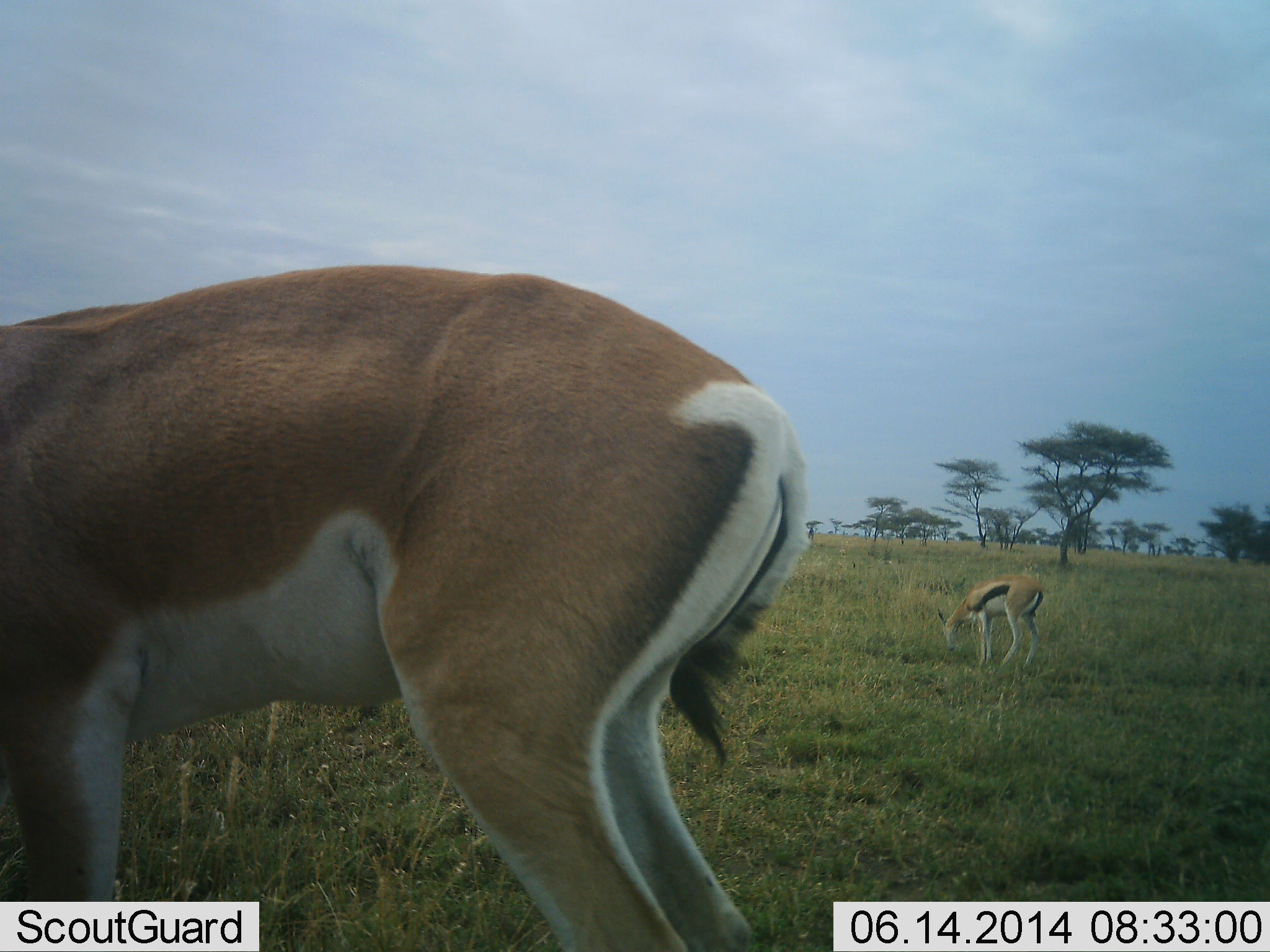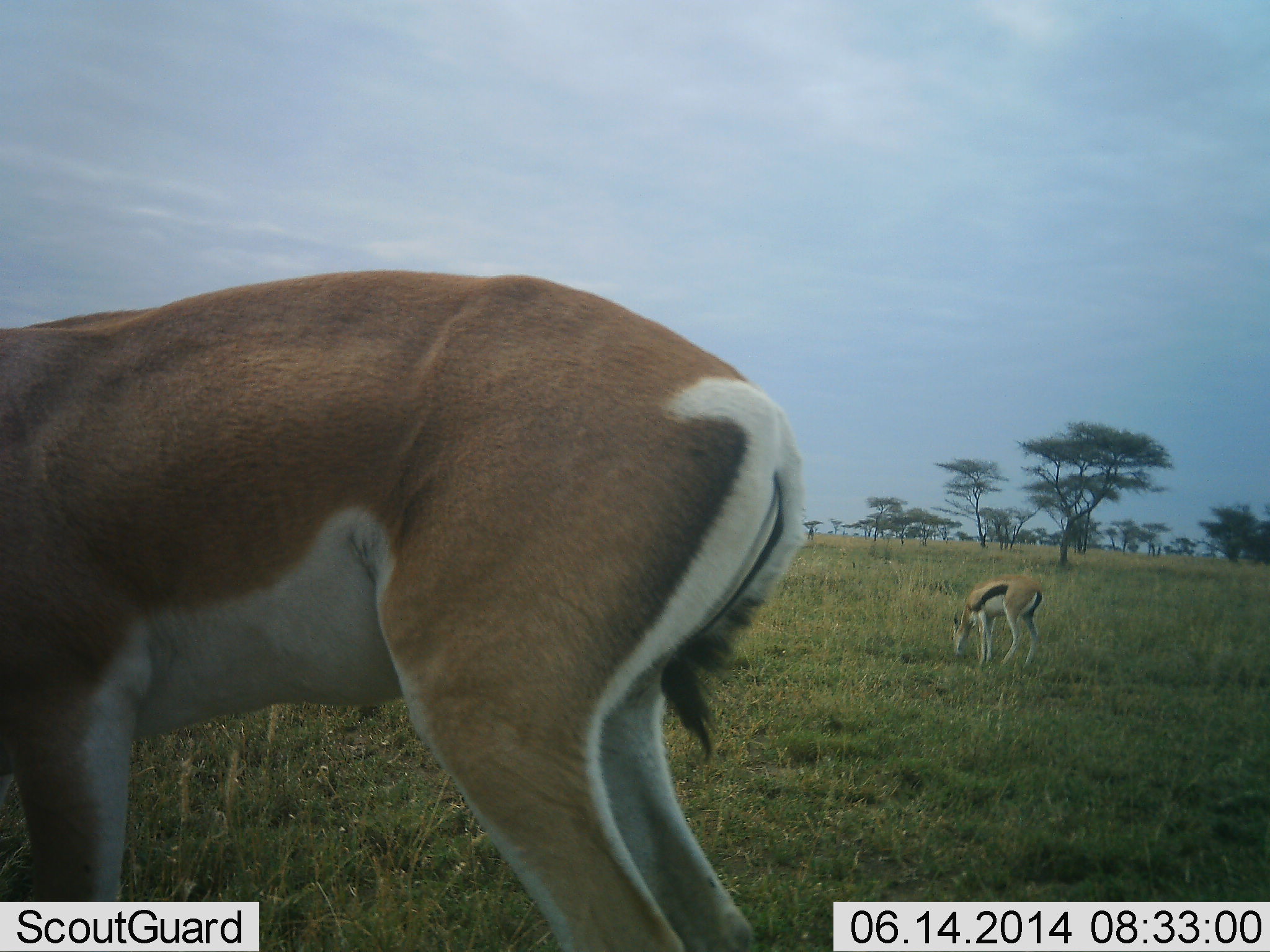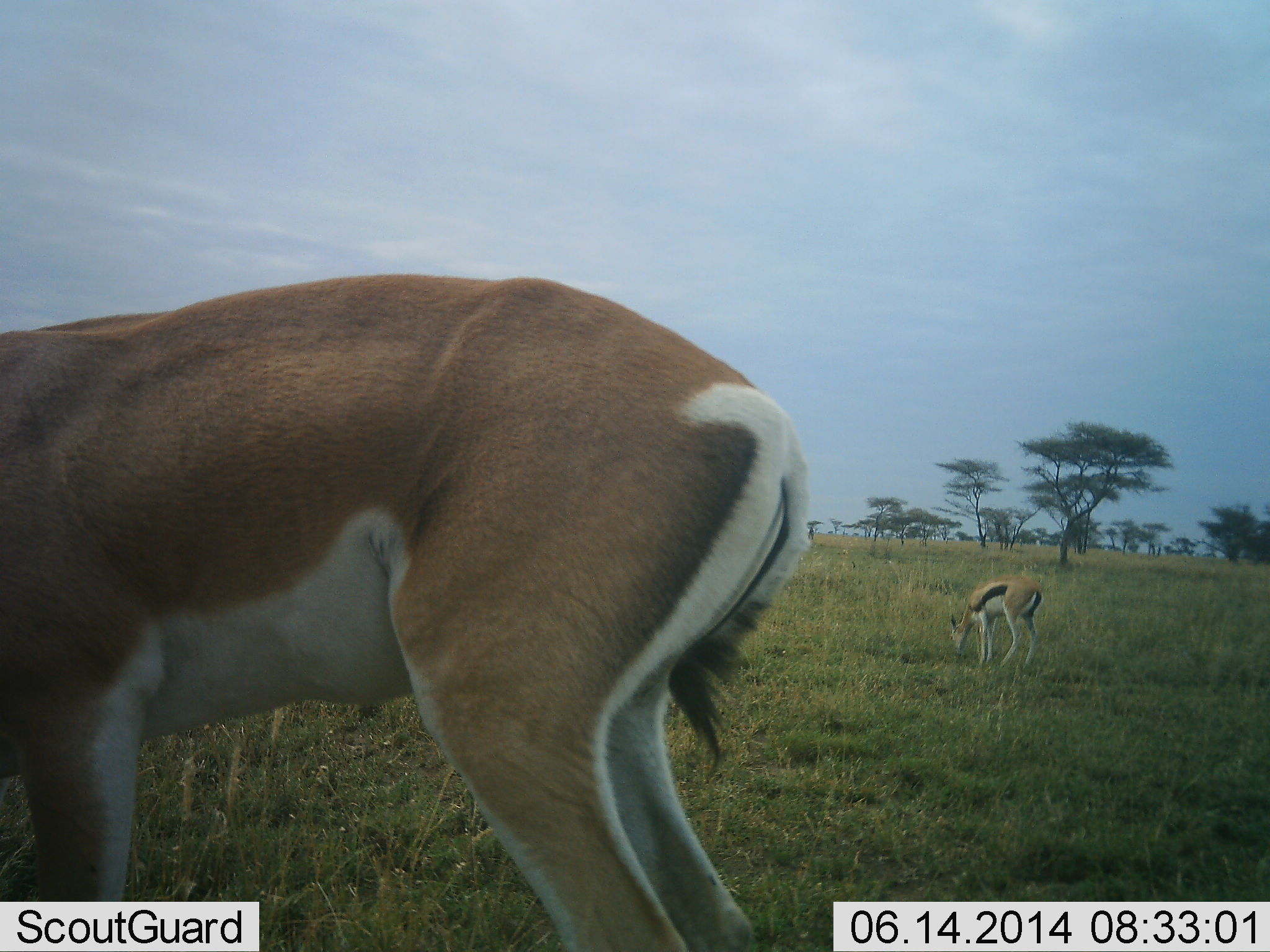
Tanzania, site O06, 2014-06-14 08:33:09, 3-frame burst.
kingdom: Animalia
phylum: Chordata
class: Mammalia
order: Artiodactyla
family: Bovidae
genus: Nanger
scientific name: Nanger granti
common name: grant's gazelle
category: gazellegrants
Gazellegrants (grant's gazelle) (Nanger granti), count 1. Behavior (volunteer vote fractions): standing 50%, resting 0%, moving 0%, interacting 0%. Young present (vote fraction): 0%. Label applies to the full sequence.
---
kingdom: Animalia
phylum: Chordata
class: Mammalia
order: Artiodactyla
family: Bovidae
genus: Eudorcas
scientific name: Eudorcas thomsonii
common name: thomson's gazelle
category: gazellethomsons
Gazellethomsons (thomson's gazelle) (Eudorcas thomsonii), count 1. Behavior (volunteer vote fractions): standing 20%, resting 0%, moving 7%, interacting 0%. Young present (vote fraction): 0%. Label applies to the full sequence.